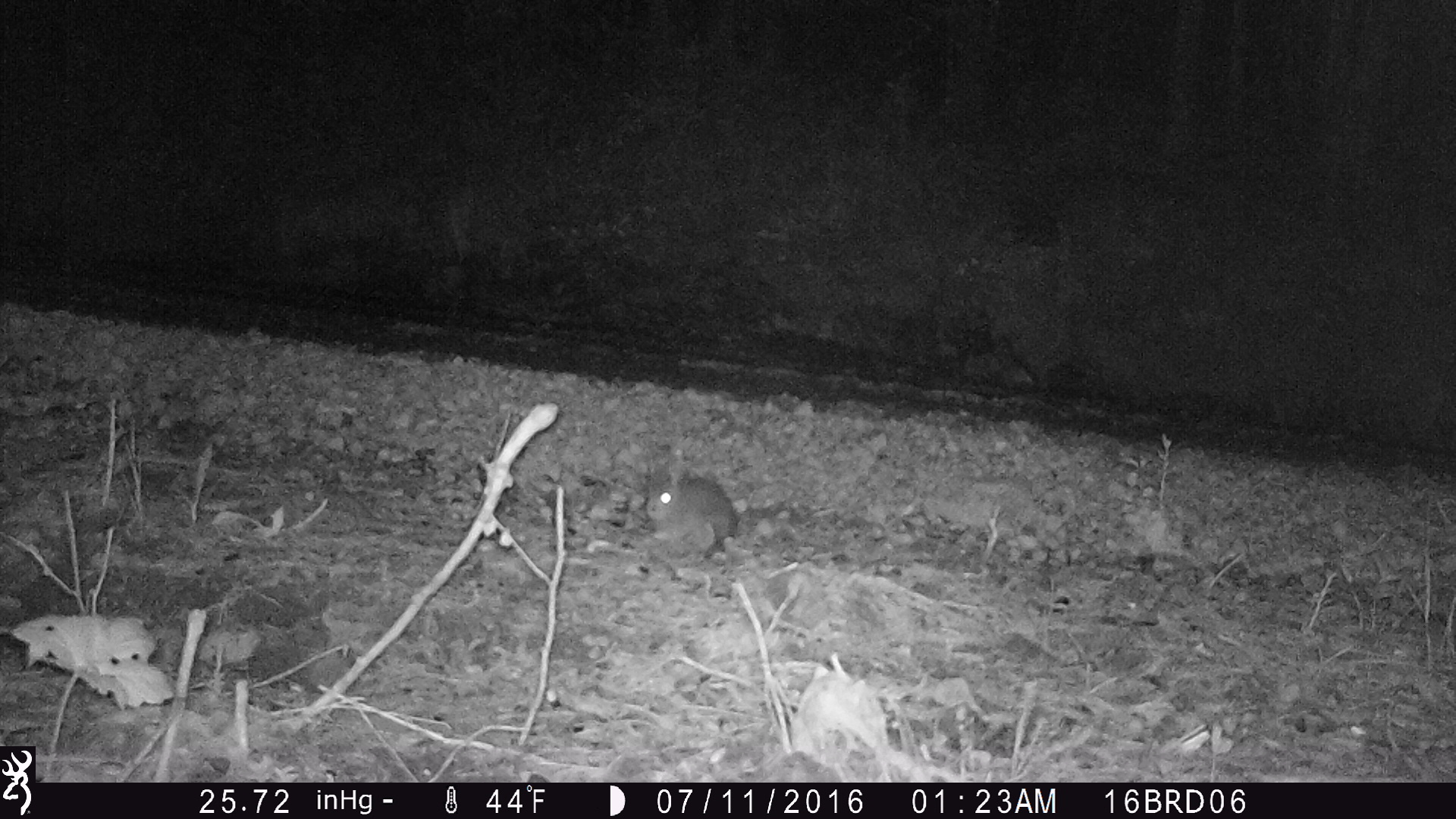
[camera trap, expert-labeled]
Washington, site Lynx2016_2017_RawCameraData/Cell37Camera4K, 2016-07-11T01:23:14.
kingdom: Animalia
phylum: Chordata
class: Mammalia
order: Lagomorpha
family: Leporidae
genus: Lepus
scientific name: Lepus americanus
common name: snowshoe hare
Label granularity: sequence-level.